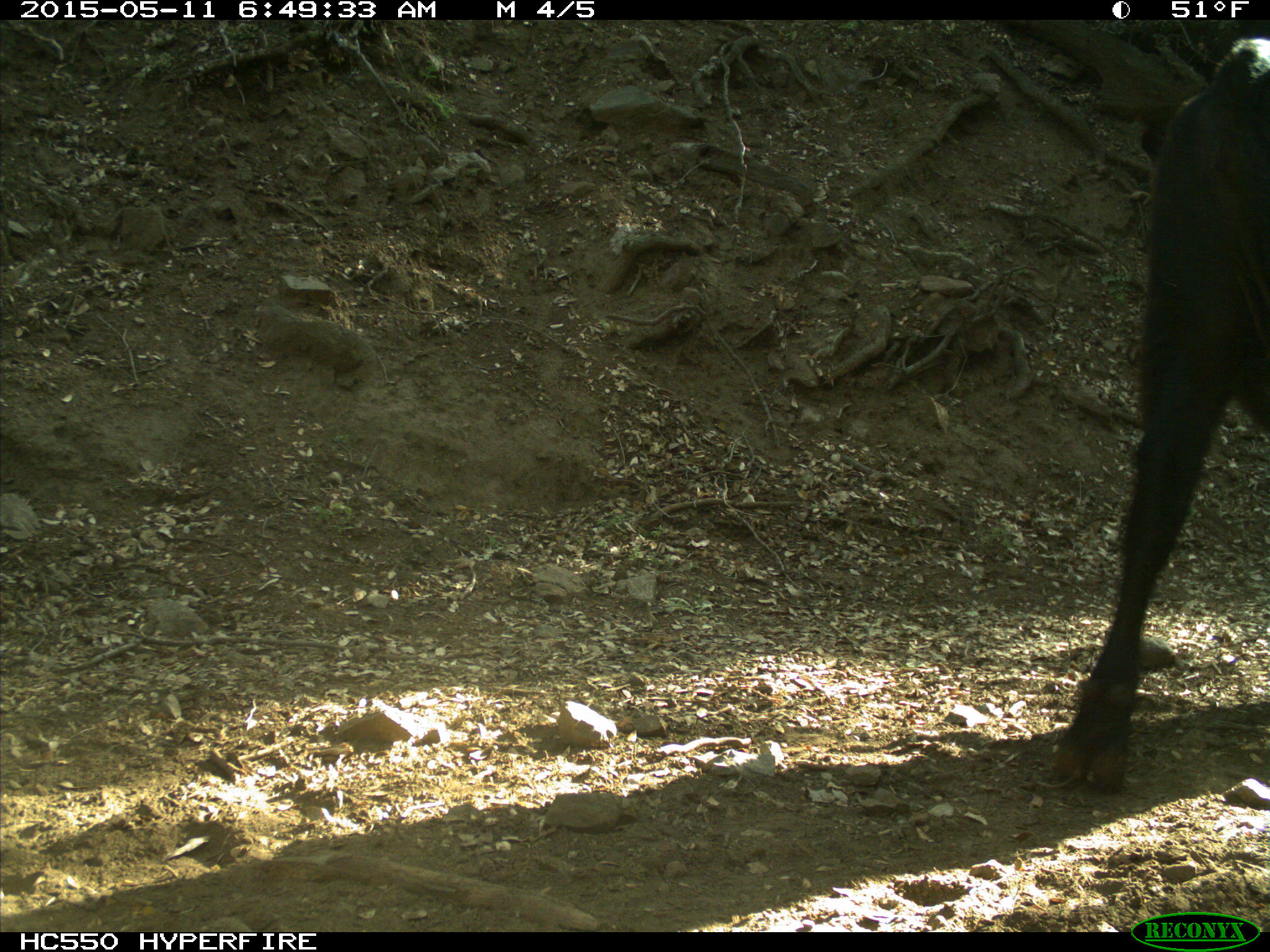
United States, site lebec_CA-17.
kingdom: Animalia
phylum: Chordata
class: Mammalia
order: Artiodactyla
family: Bovidae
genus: Bos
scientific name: Bos taurus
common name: domestic cow